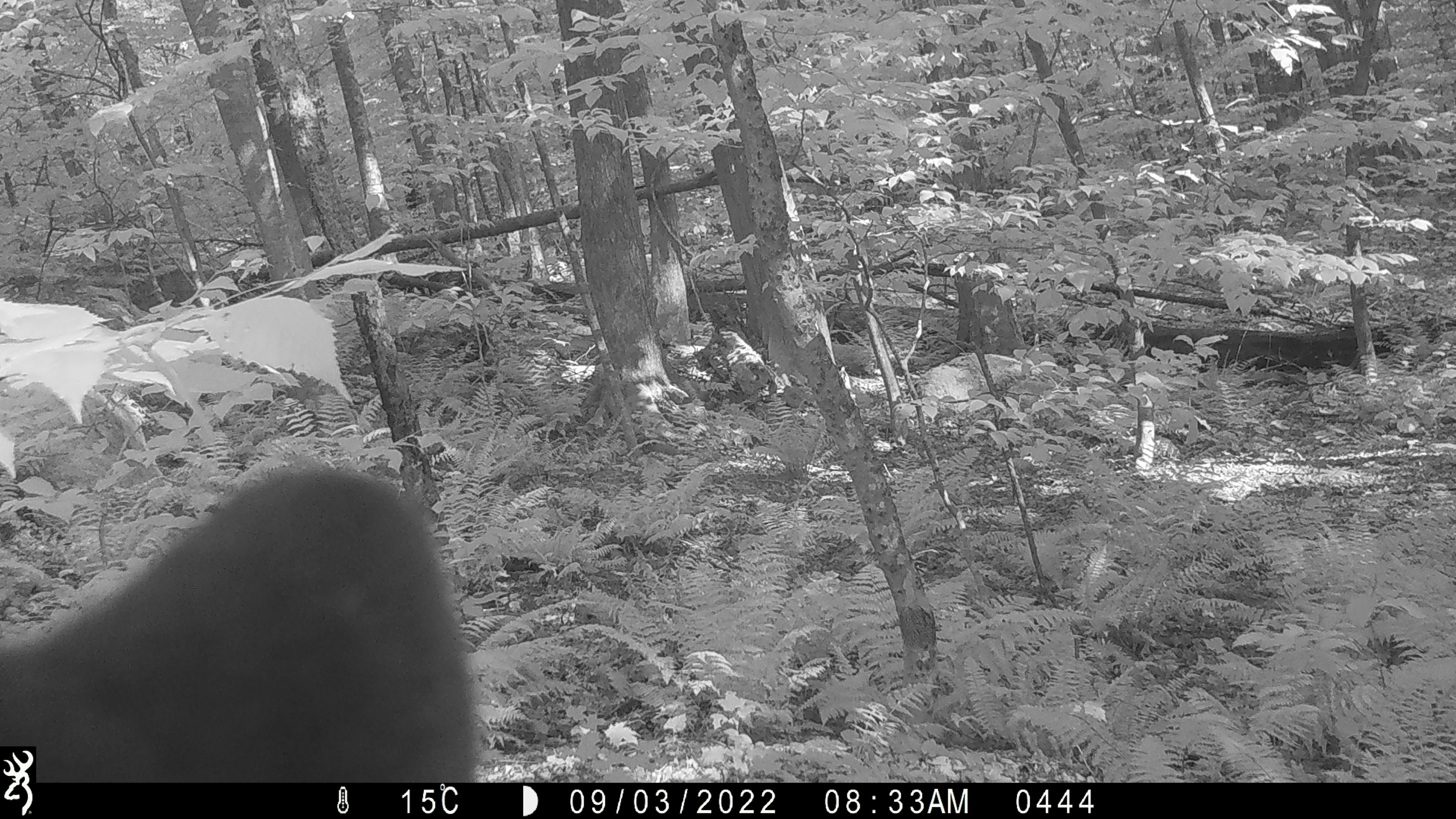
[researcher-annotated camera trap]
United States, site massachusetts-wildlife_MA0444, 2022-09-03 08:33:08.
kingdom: Animalia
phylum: Chordata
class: Mammalia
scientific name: Mammalia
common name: mammal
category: mammal sp.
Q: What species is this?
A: Mammal sp. (mammal) (Mammalia).